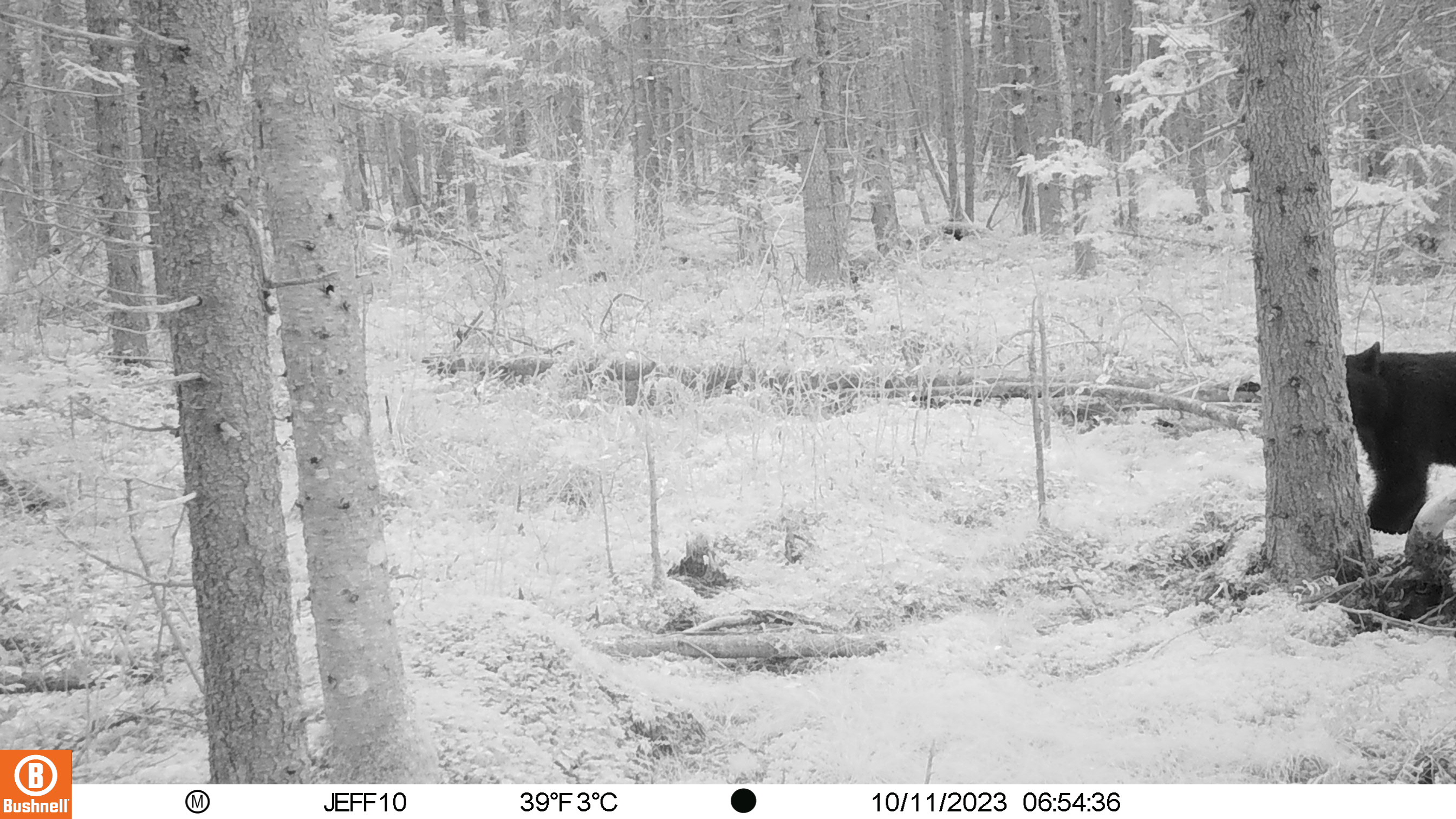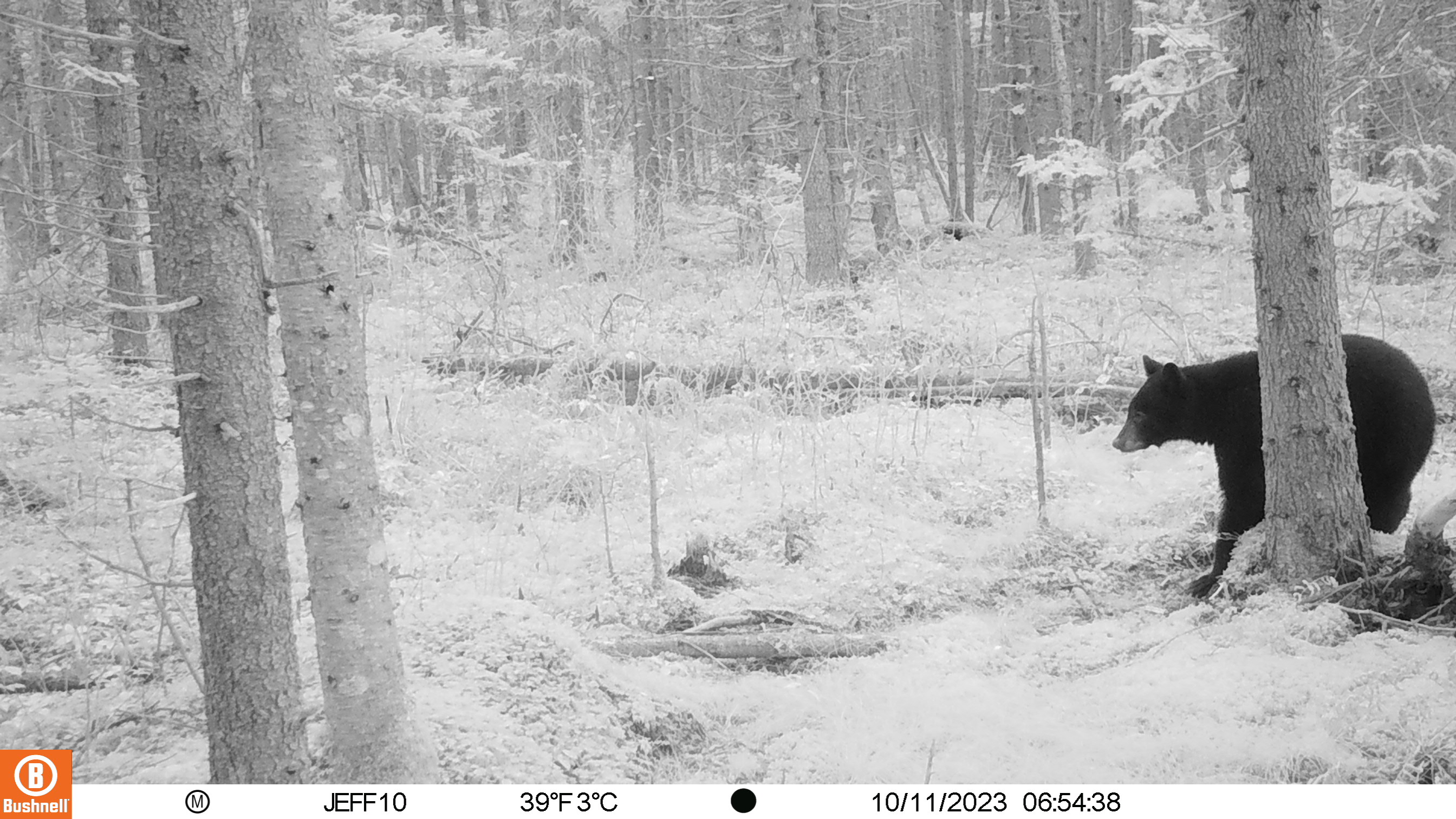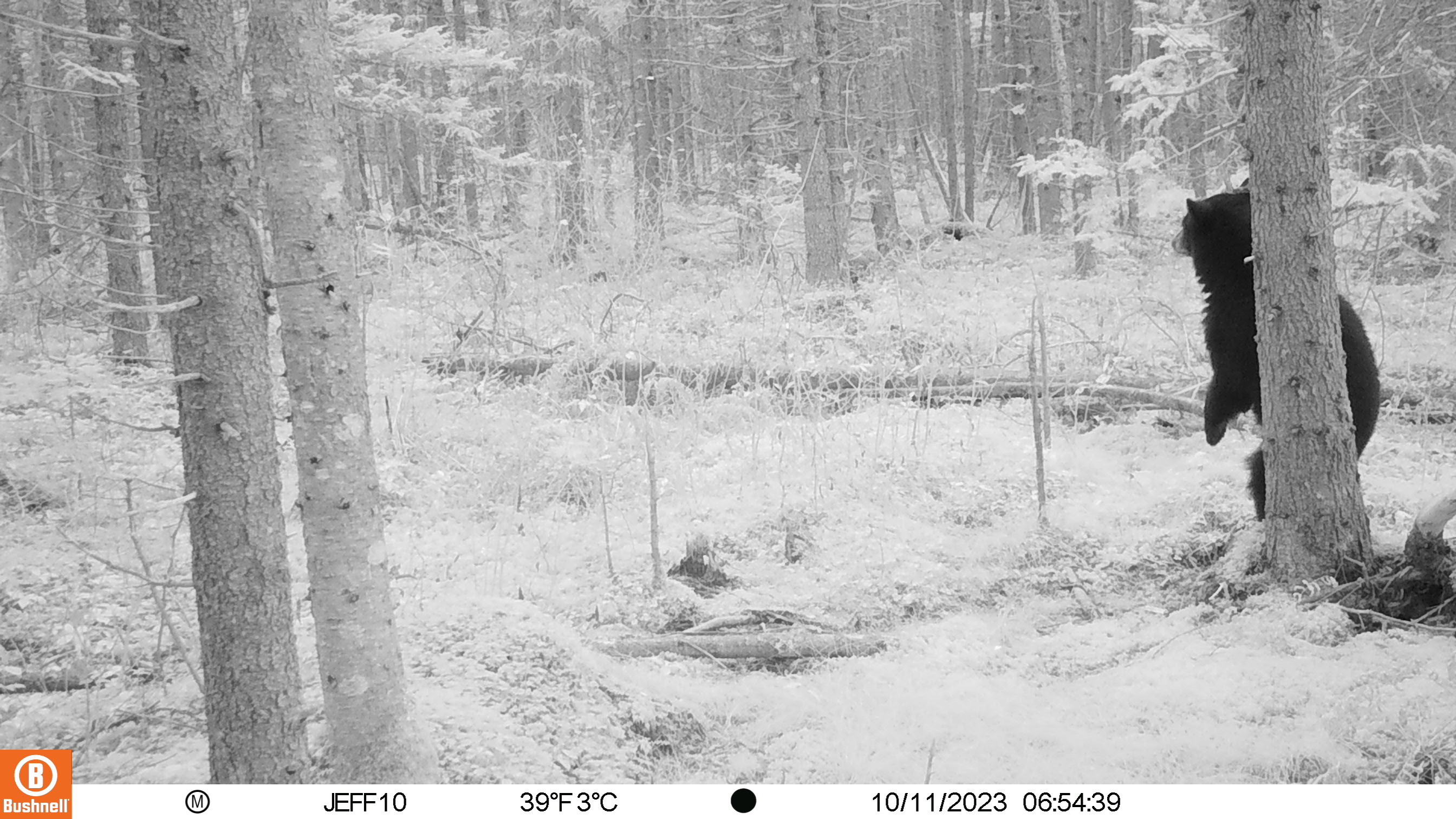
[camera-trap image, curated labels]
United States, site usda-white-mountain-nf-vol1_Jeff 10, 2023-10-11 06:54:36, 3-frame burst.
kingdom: Animalia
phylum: Chordata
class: Mammalia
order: Carnivora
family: Ursidae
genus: Ursus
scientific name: Ursus americanus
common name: black bear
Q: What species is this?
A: Black bear (Ursus americanus).